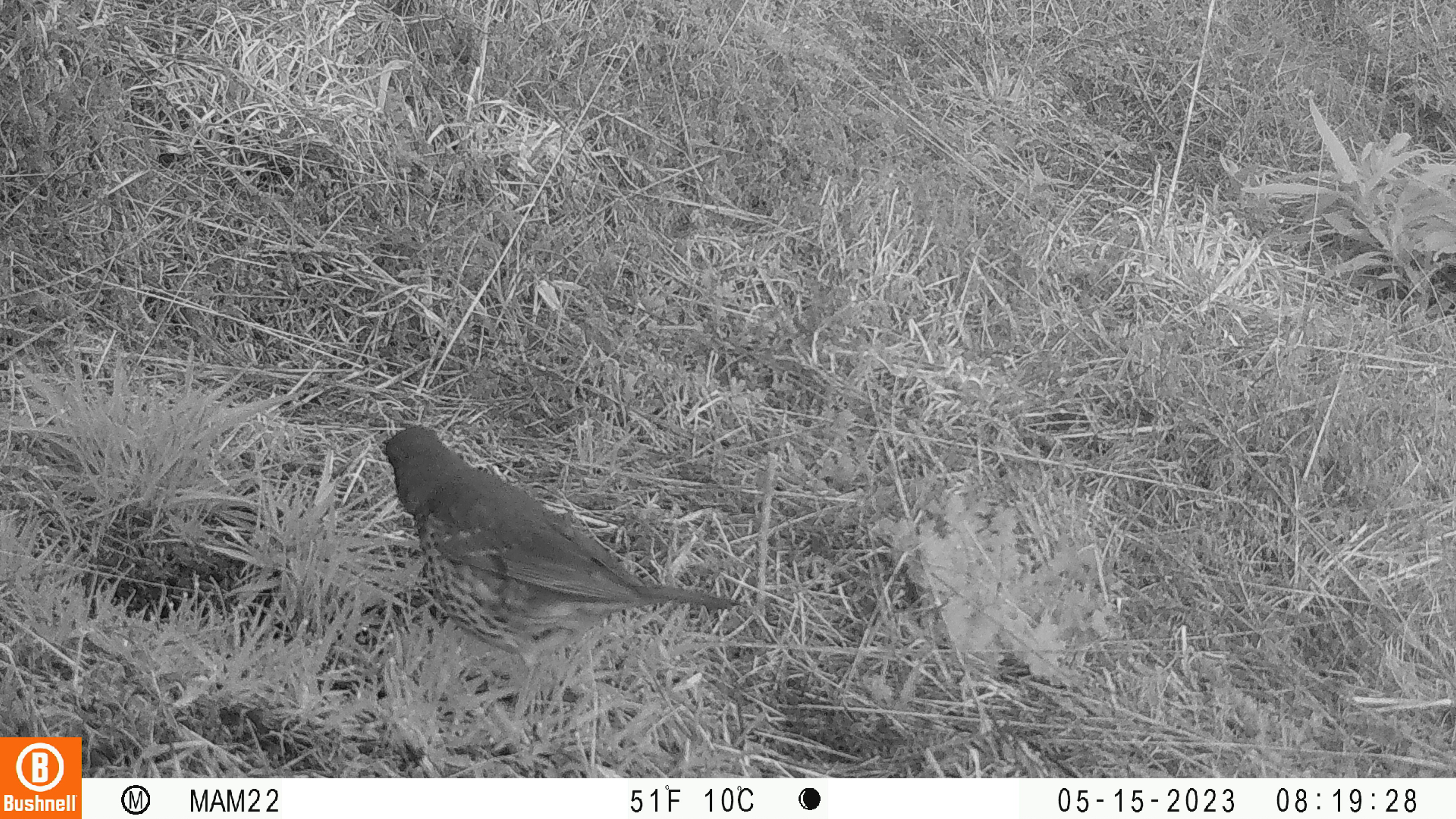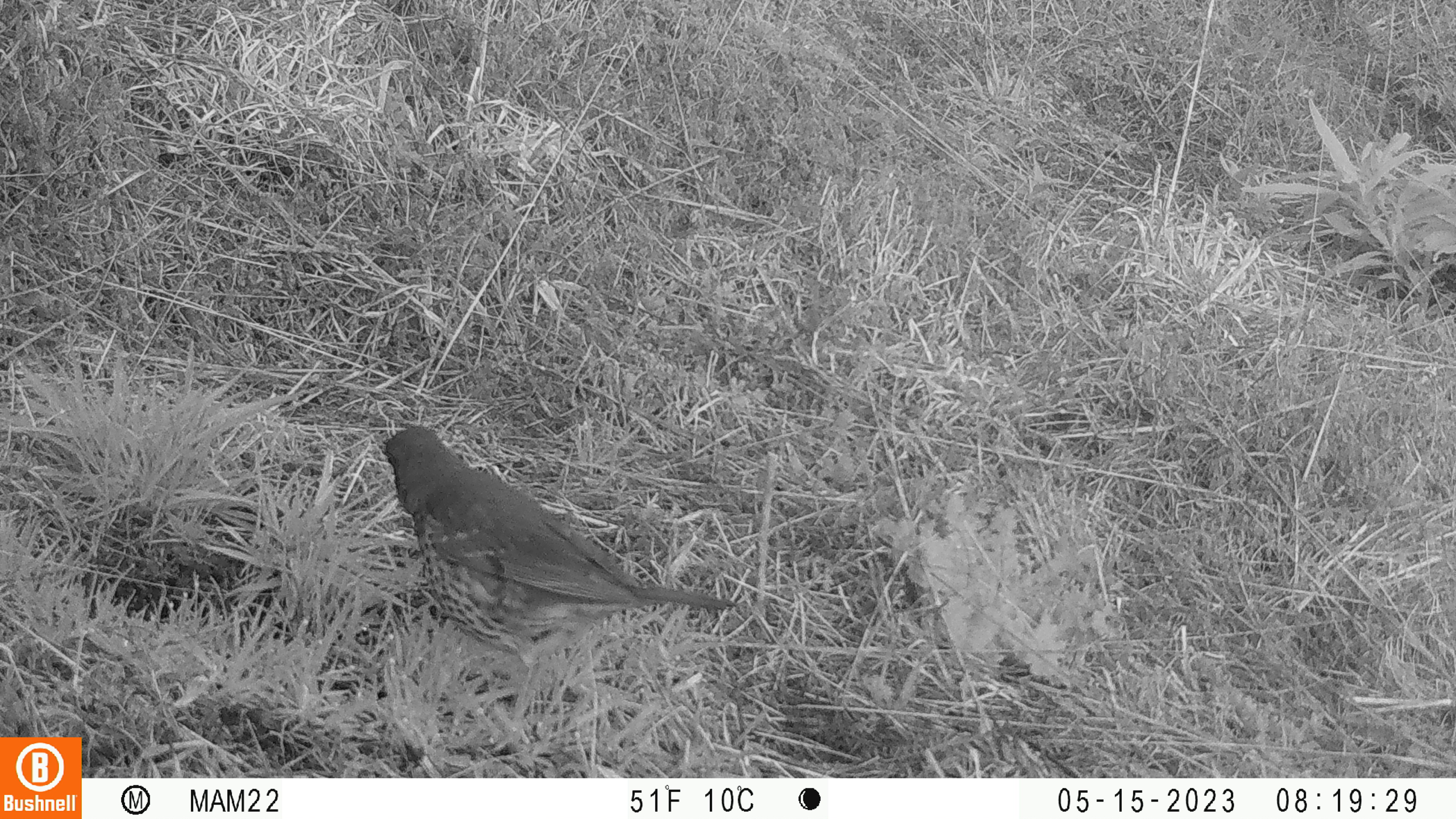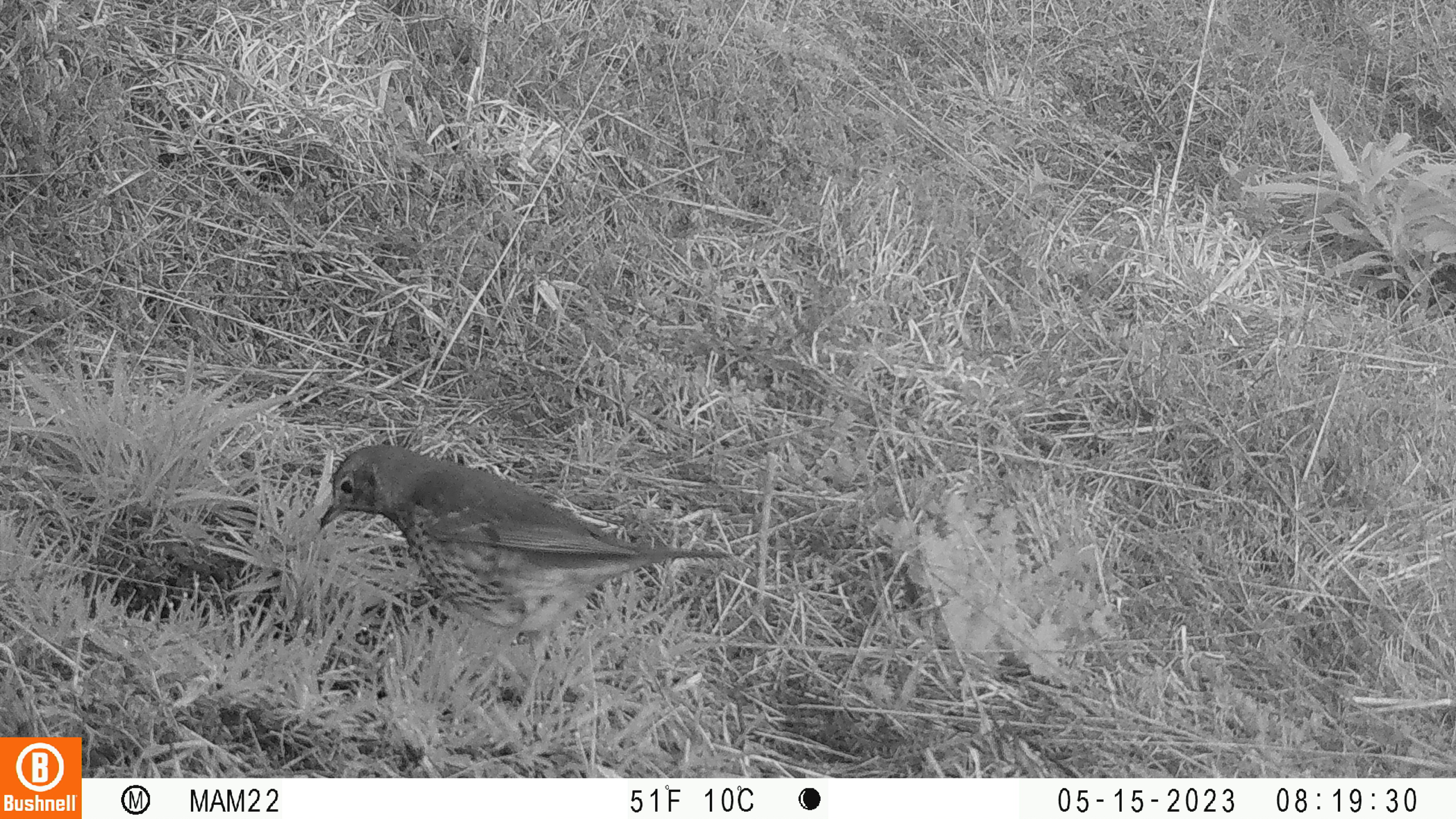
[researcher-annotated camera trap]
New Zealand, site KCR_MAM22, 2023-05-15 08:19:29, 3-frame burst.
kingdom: Animalia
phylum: Chordata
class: Aves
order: Passeriformes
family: Turdidae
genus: Turdus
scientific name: Turdus philomelos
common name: song thrush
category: thrush